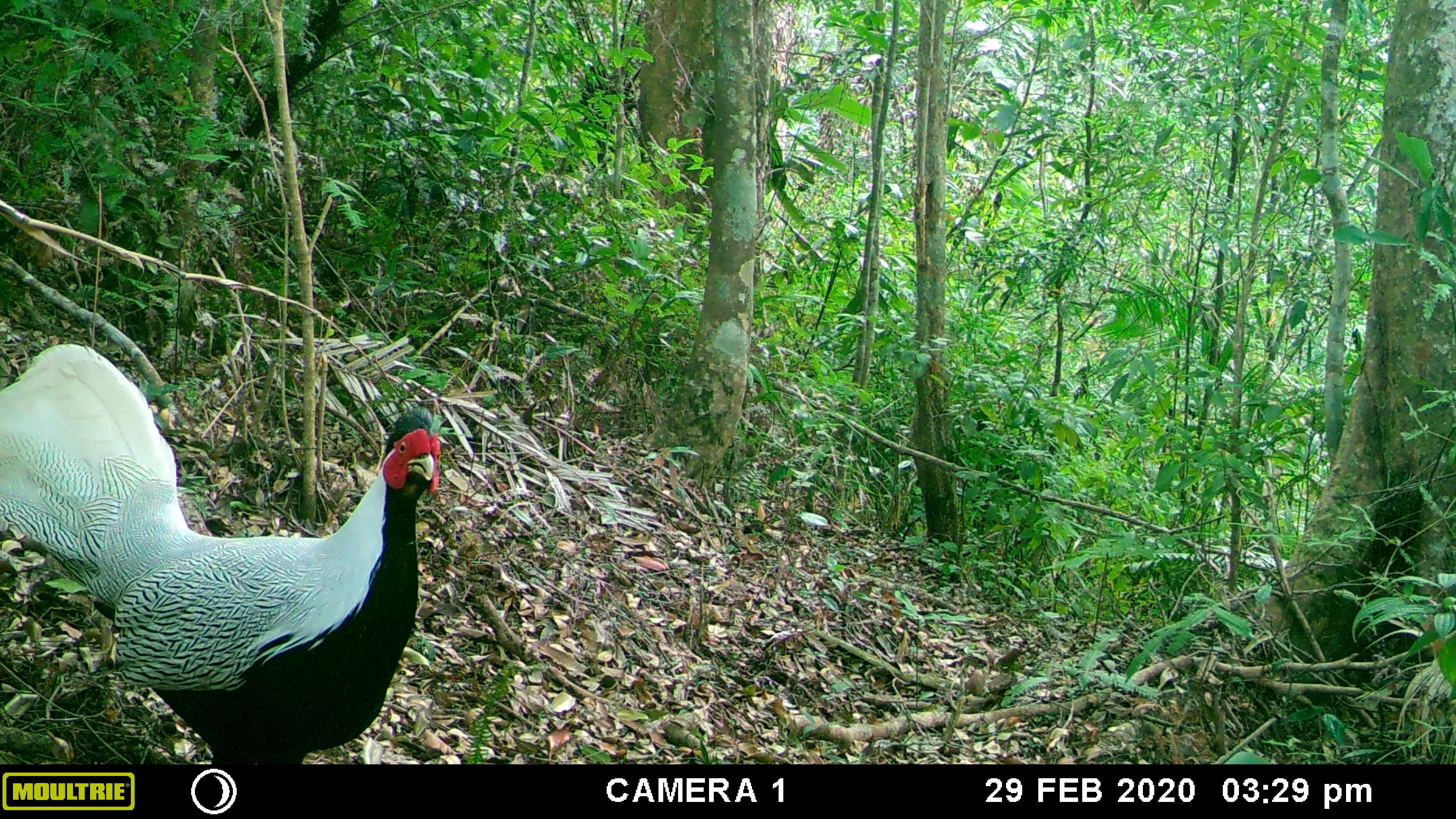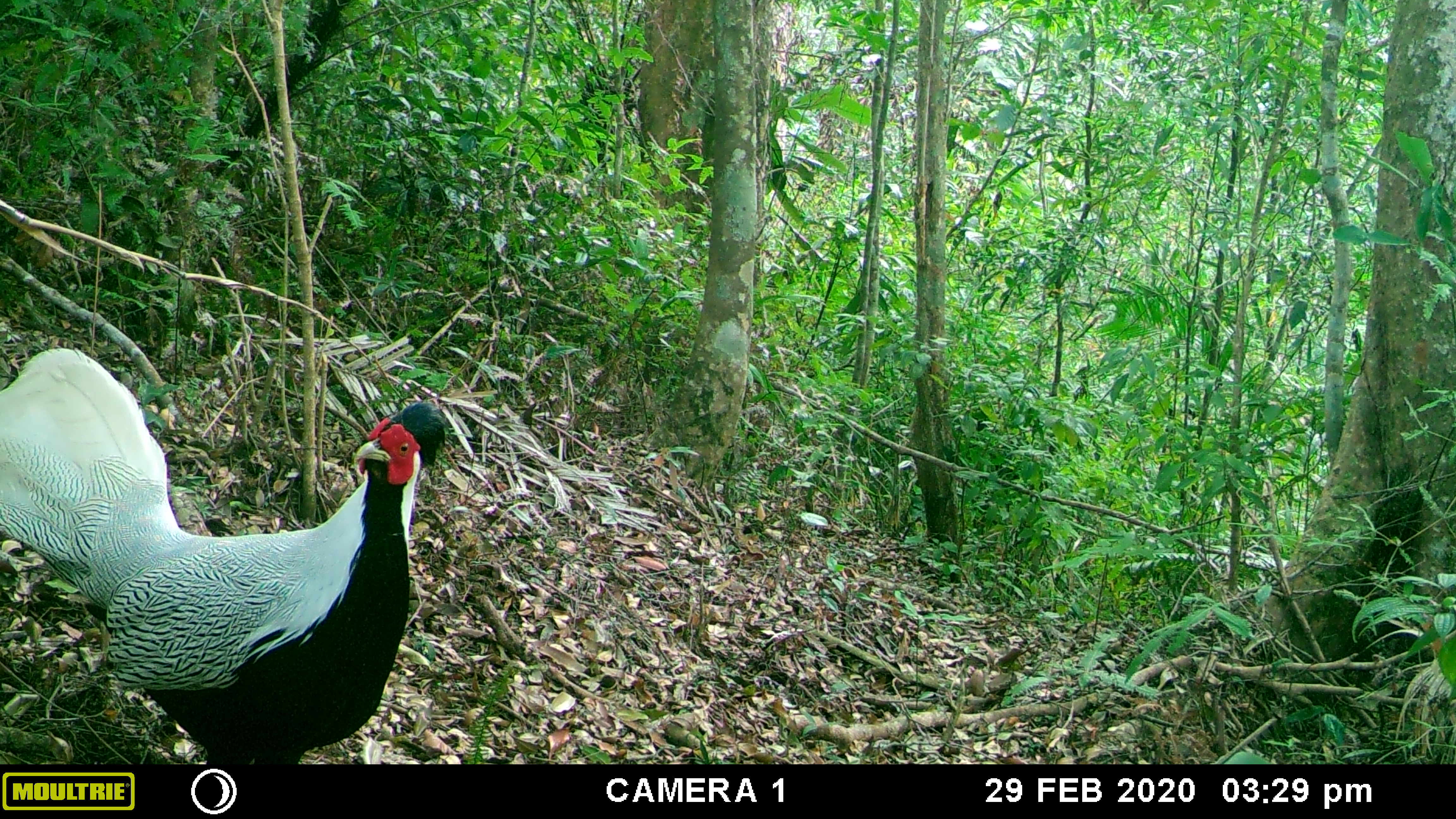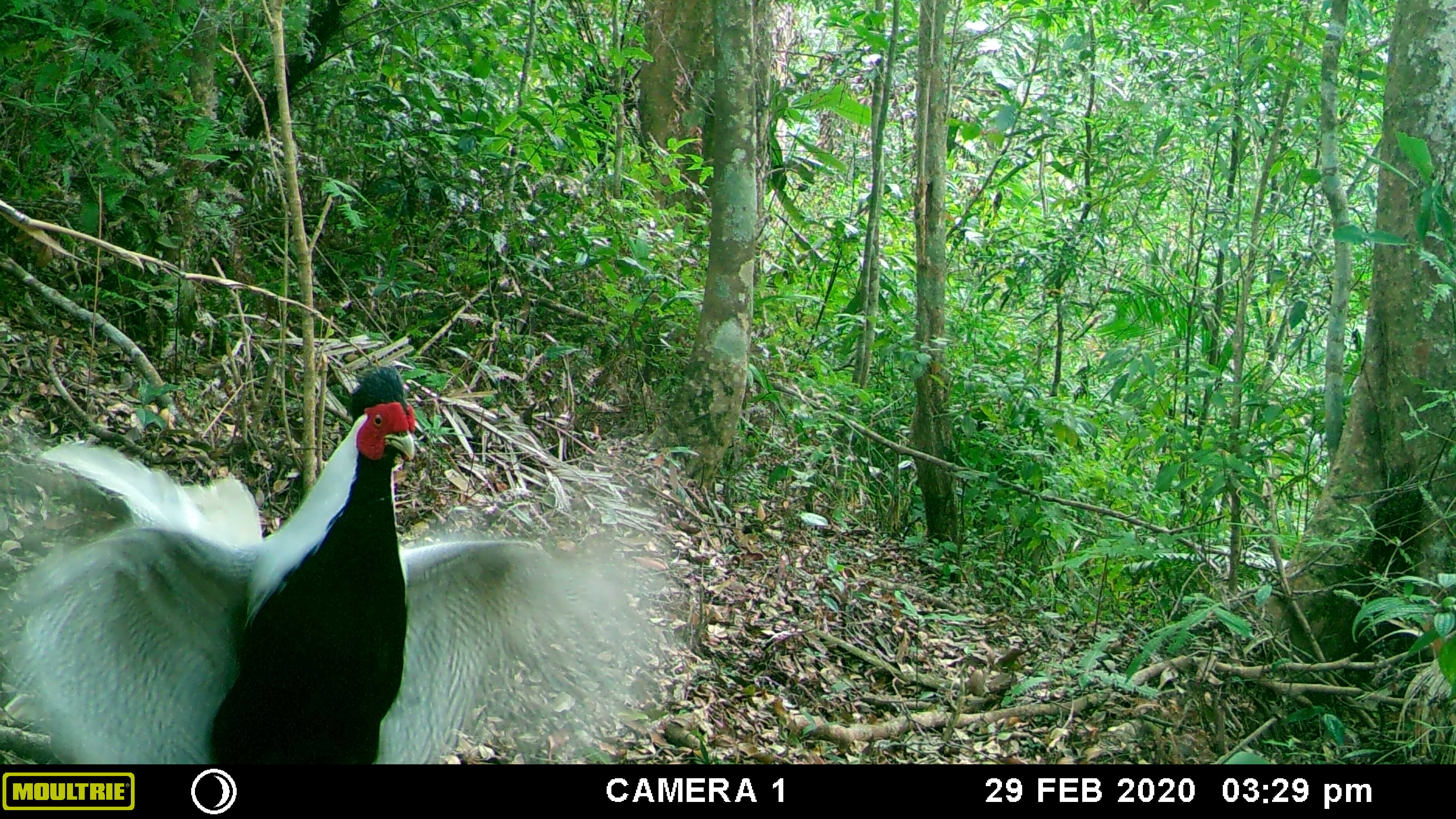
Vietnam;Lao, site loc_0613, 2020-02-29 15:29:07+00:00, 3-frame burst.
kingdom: Animalia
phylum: Chordata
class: Aves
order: Galliformes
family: Phasianidae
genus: Lophura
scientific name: Lophura nycthemera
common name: silver pheasant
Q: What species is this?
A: Silver pheasant (Lophura nycthemera).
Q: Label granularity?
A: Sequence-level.